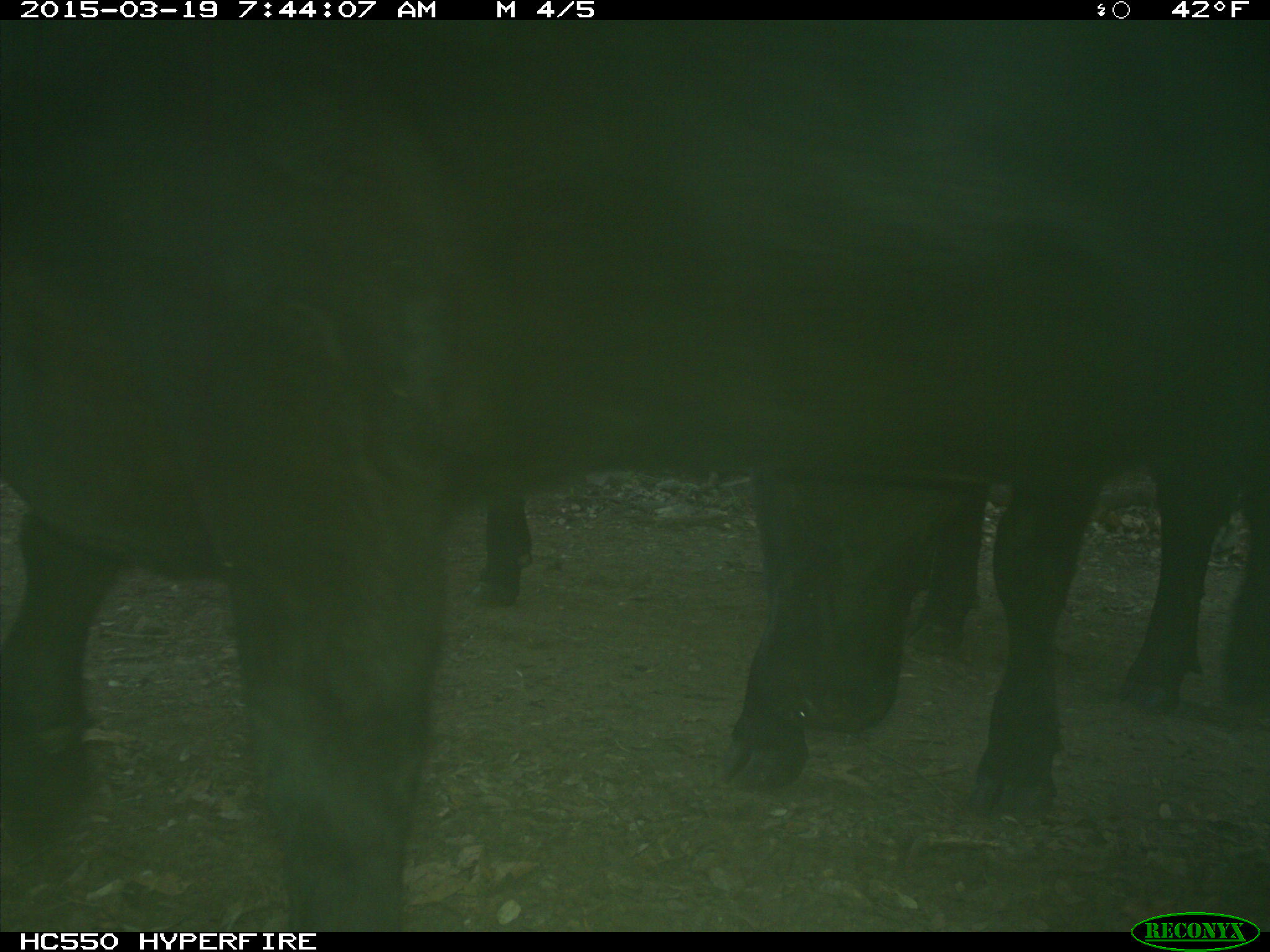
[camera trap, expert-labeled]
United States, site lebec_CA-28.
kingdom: Animalia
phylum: Chordata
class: Mammalia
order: Artiodactyla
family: Bovidae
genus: Bos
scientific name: Bos taurus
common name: domestic cow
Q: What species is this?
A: Bos taurus (domestic cow).